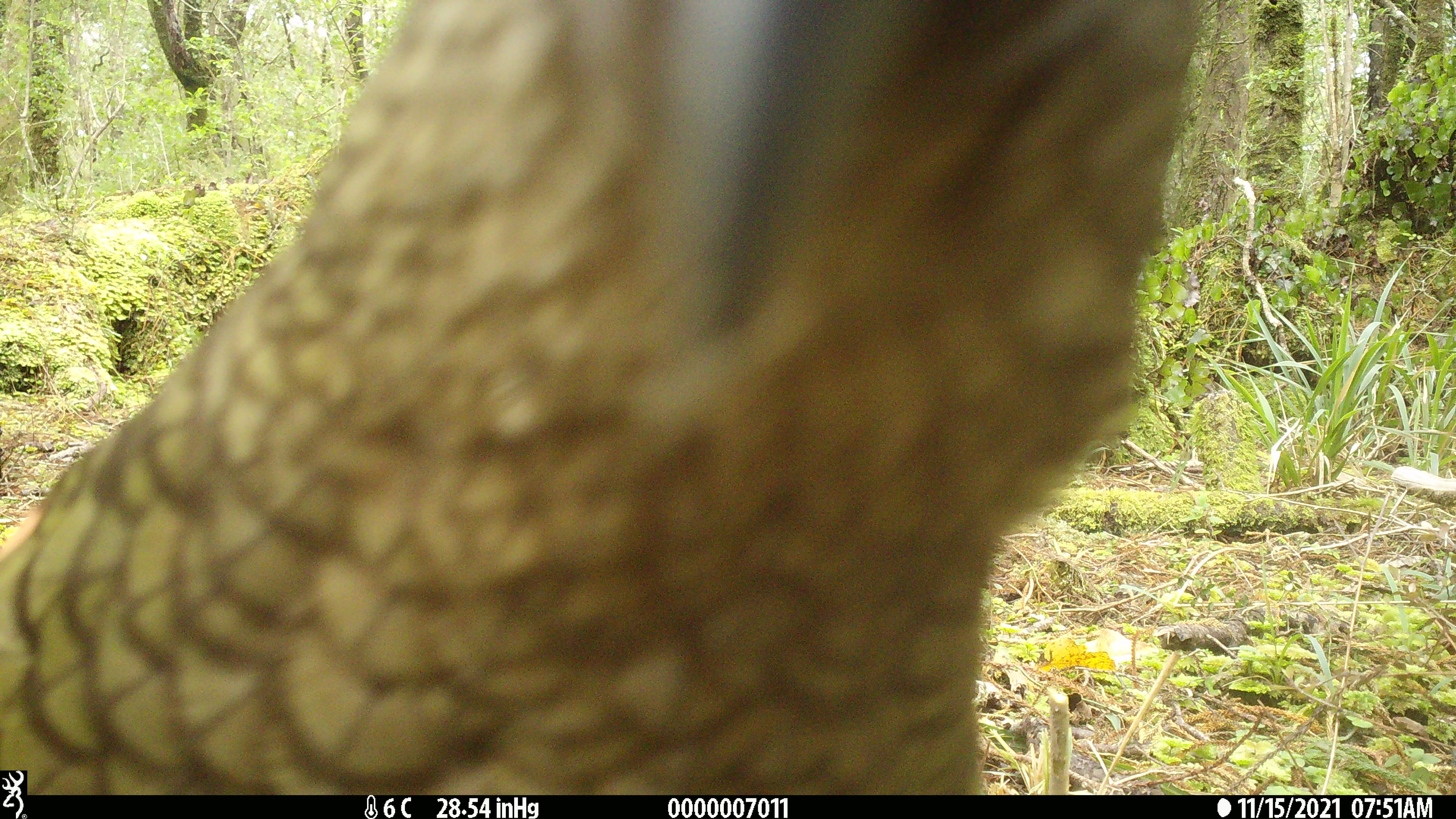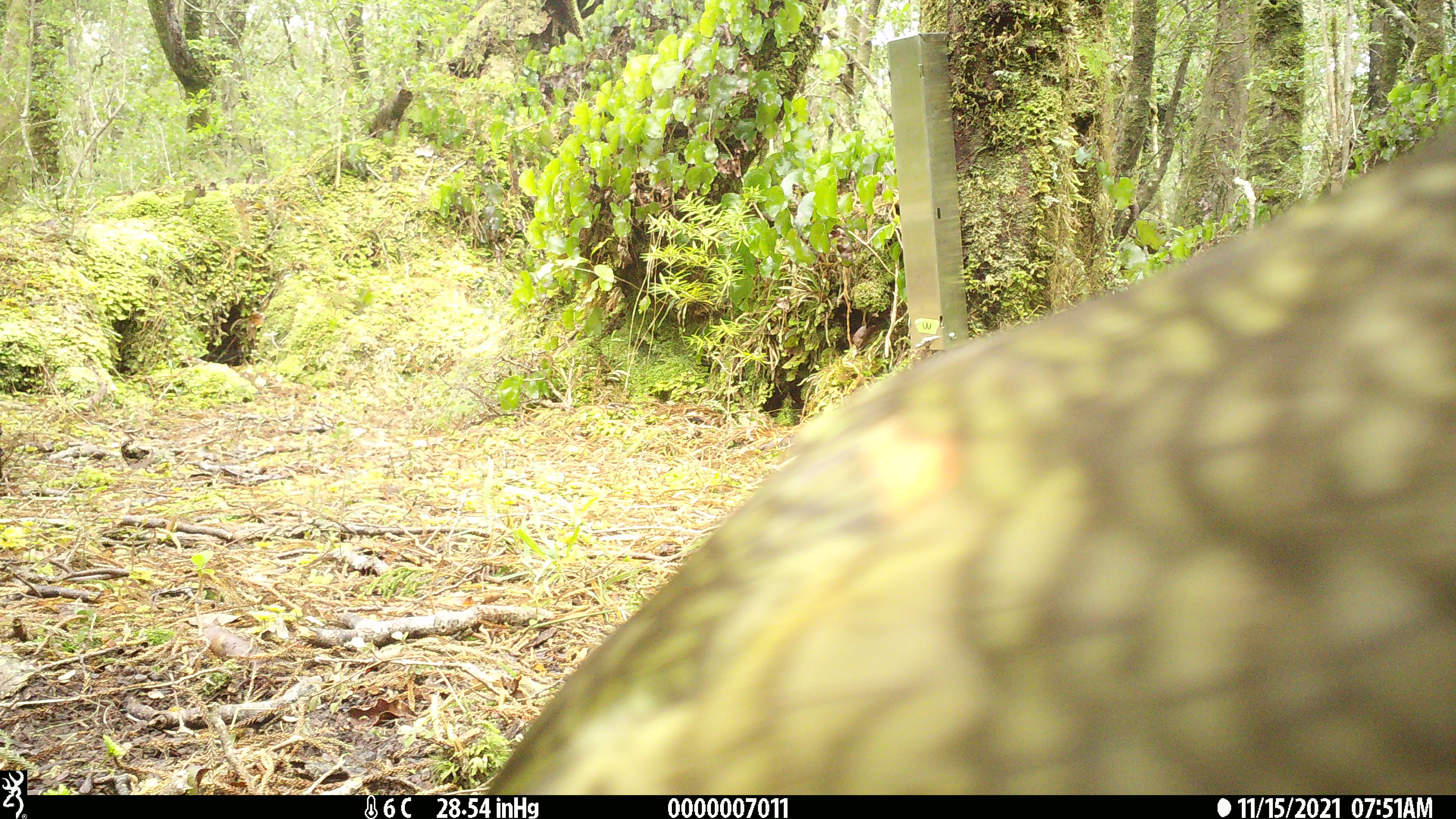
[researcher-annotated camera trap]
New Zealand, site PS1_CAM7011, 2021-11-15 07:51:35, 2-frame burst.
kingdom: Animalia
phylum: Chordata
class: Aves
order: Psittaciformes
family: Strigopidae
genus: Nestor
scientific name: Nestor notabilis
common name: kea